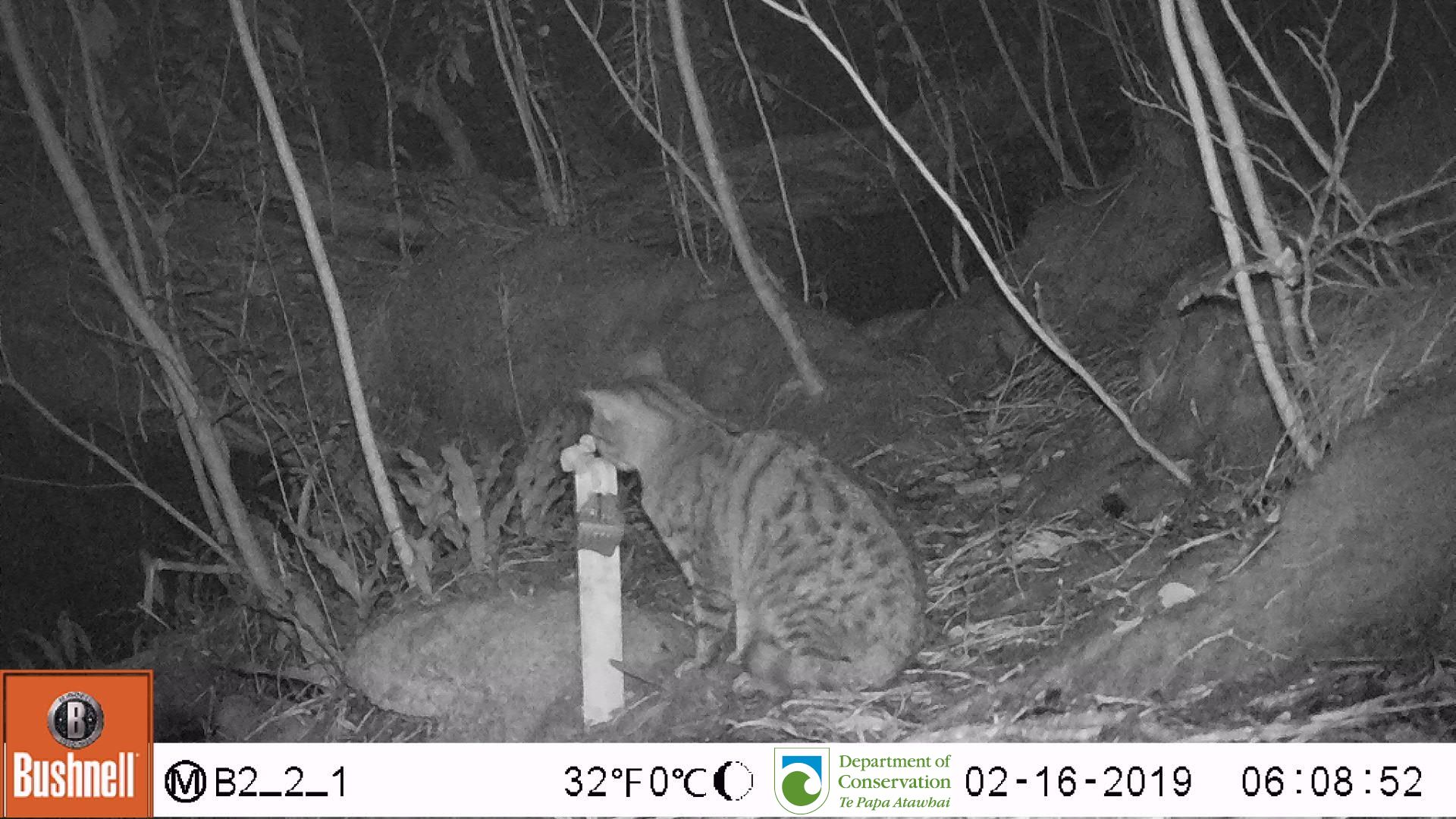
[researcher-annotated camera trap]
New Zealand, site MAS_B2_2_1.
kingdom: Animalia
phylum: Chordata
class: Mammalia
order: Carnivora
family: Felidae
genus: Felis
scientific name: Felis catus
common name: domestic cat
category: cat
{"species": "cat (domestic cat) (Felis catus)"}